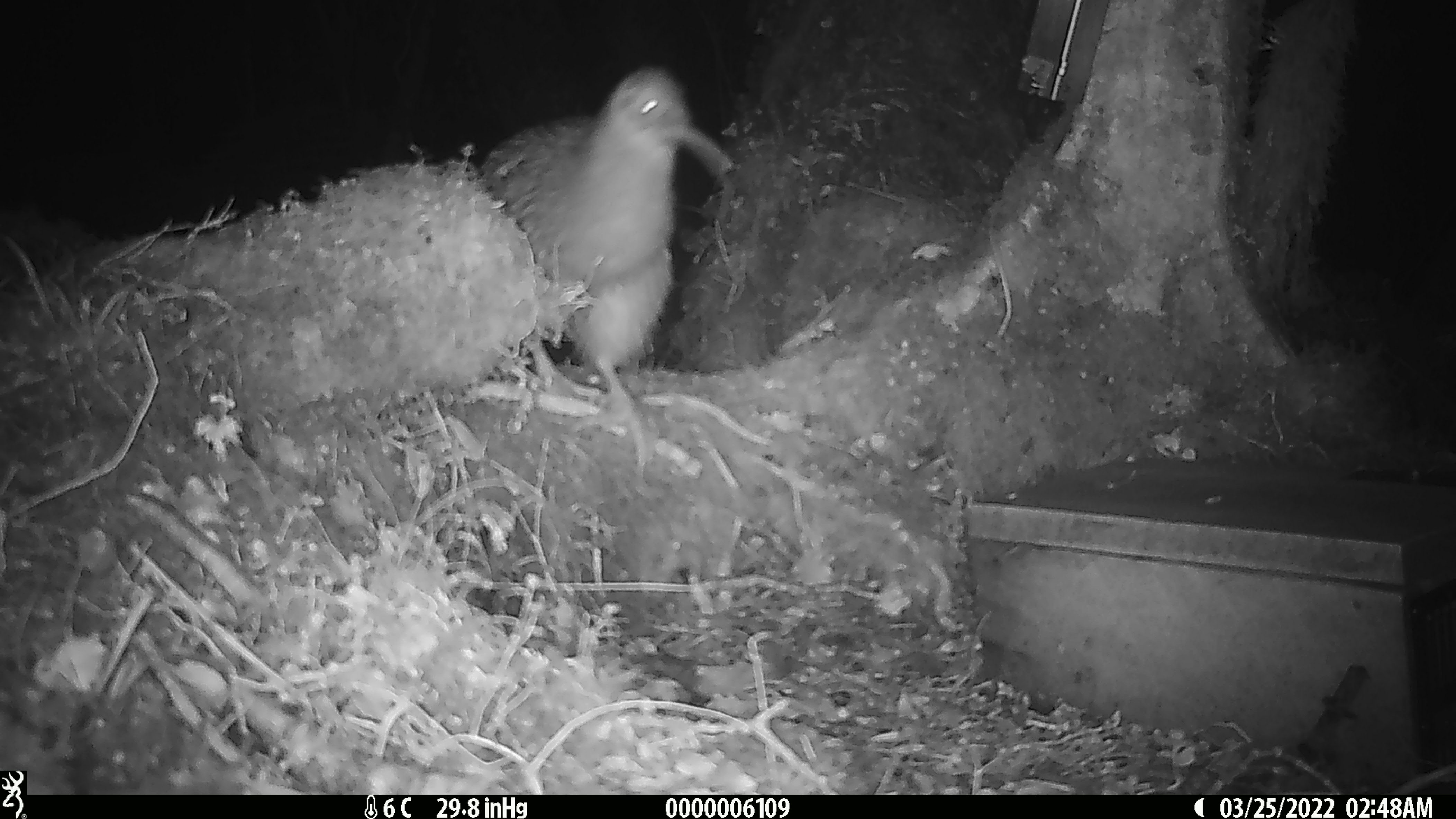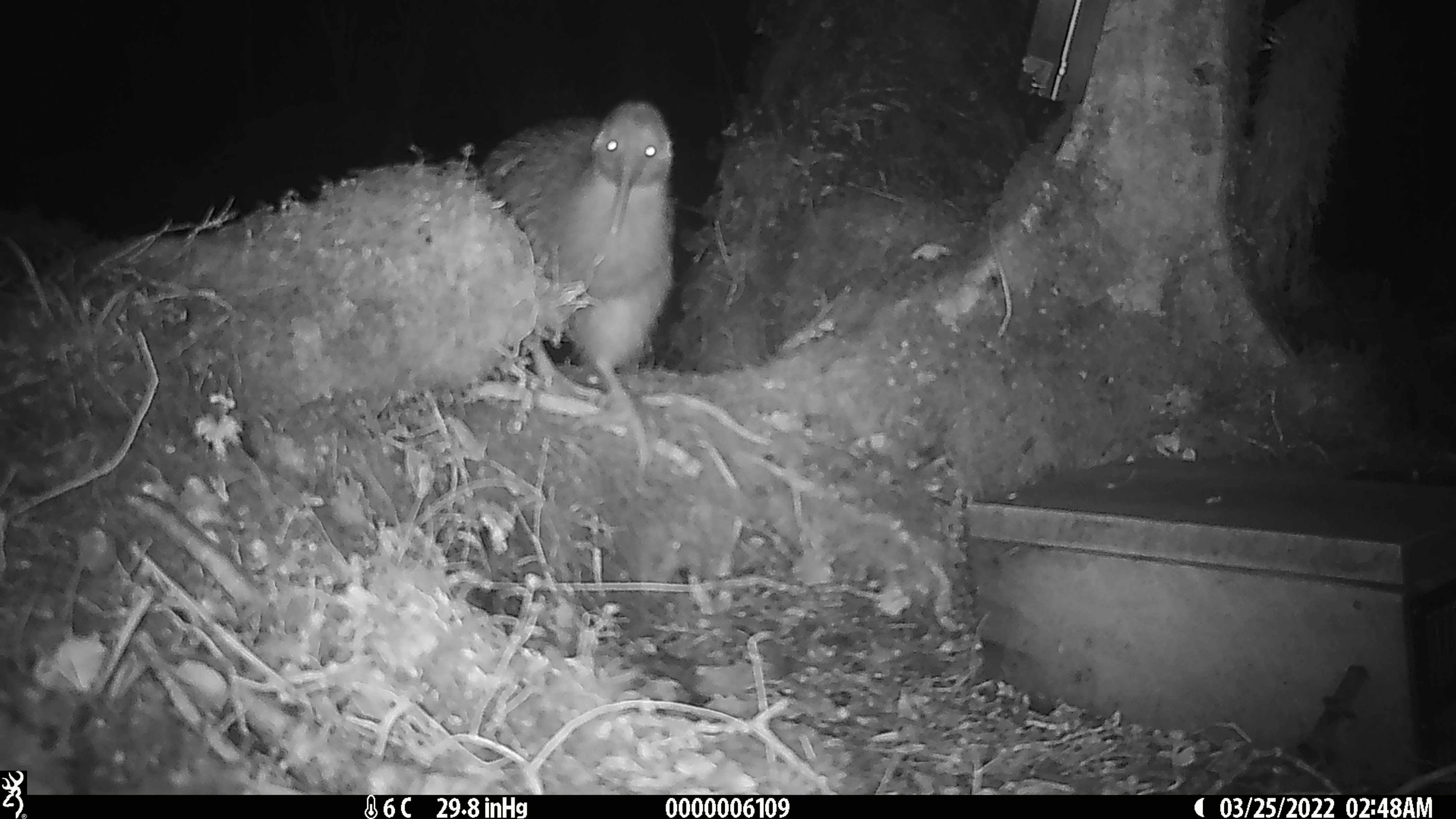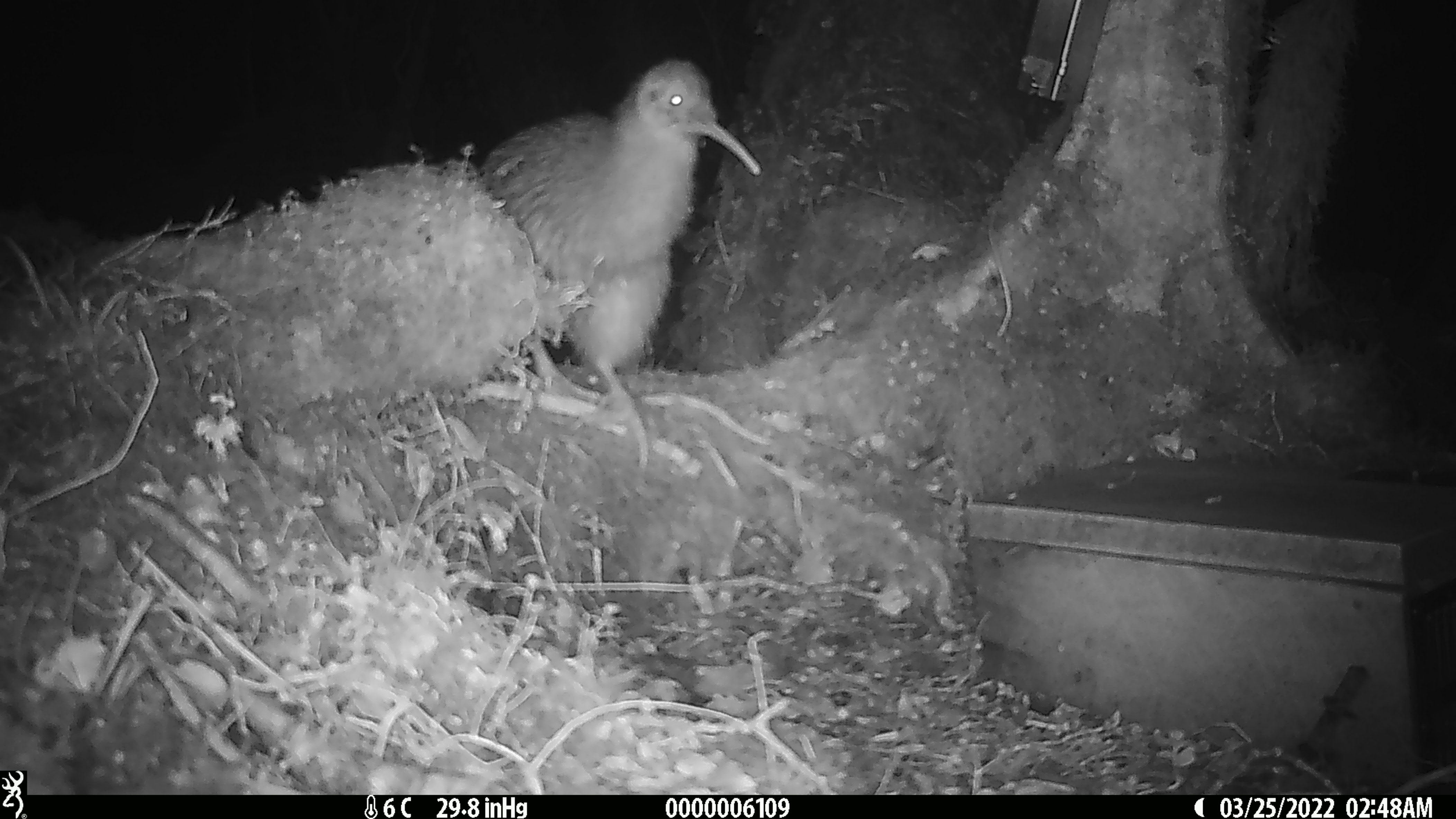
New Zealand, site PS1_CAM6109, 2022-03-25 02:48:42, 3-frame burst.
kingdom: Animalia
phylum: Chordata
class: Aves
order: Apterygiformes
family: Apterygidae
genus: Apteryx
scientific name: Apteryx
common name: kiwi